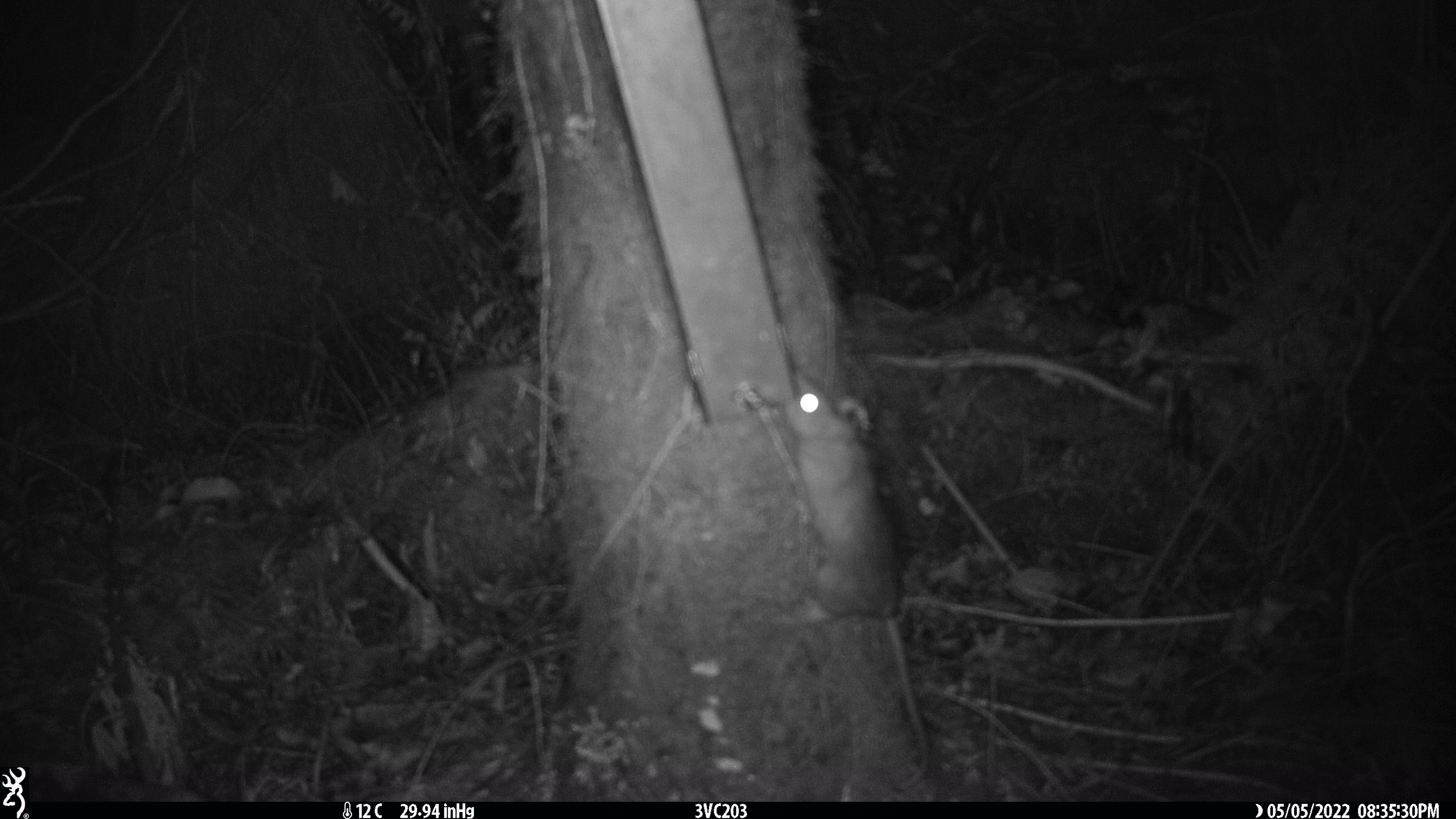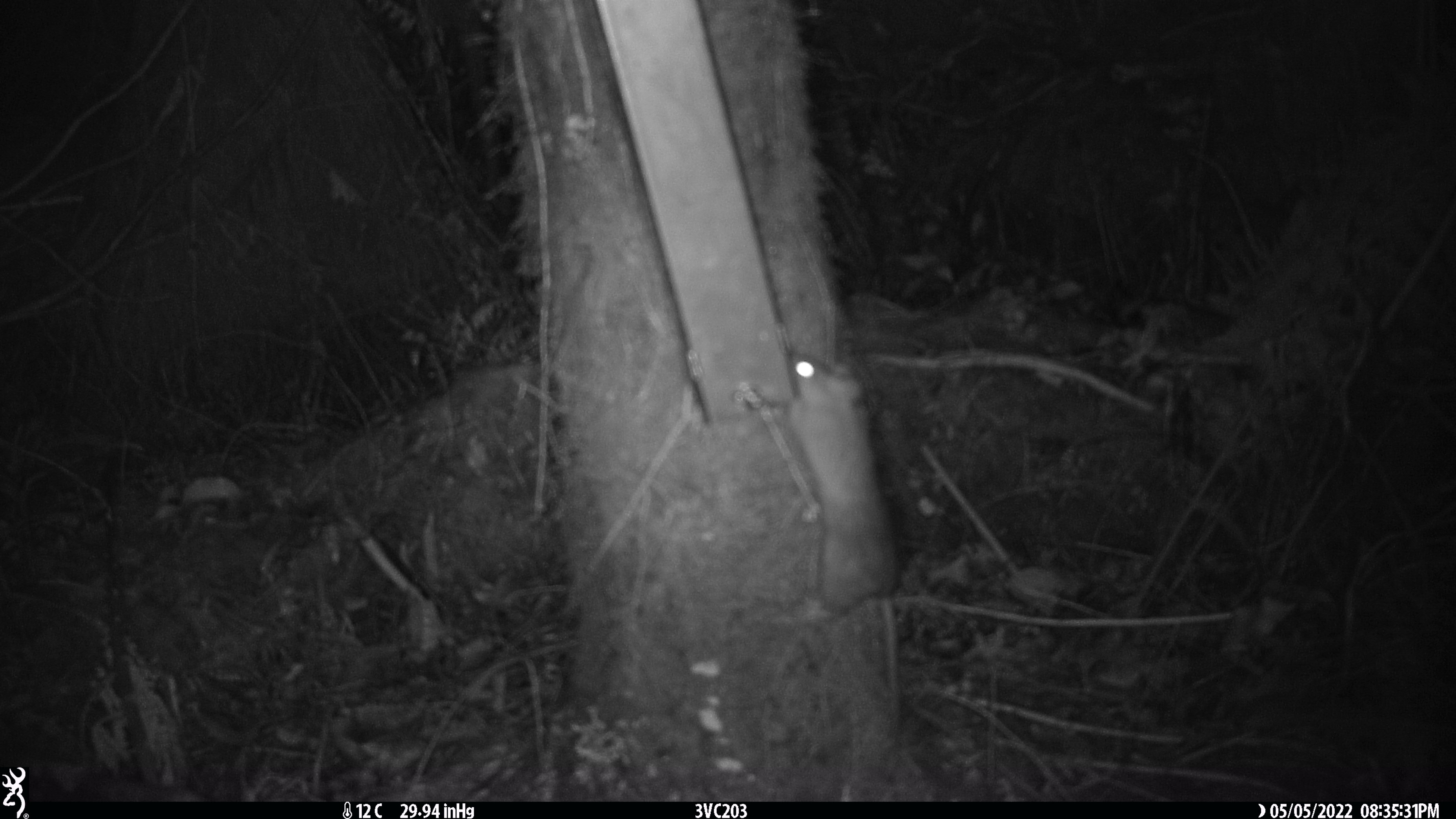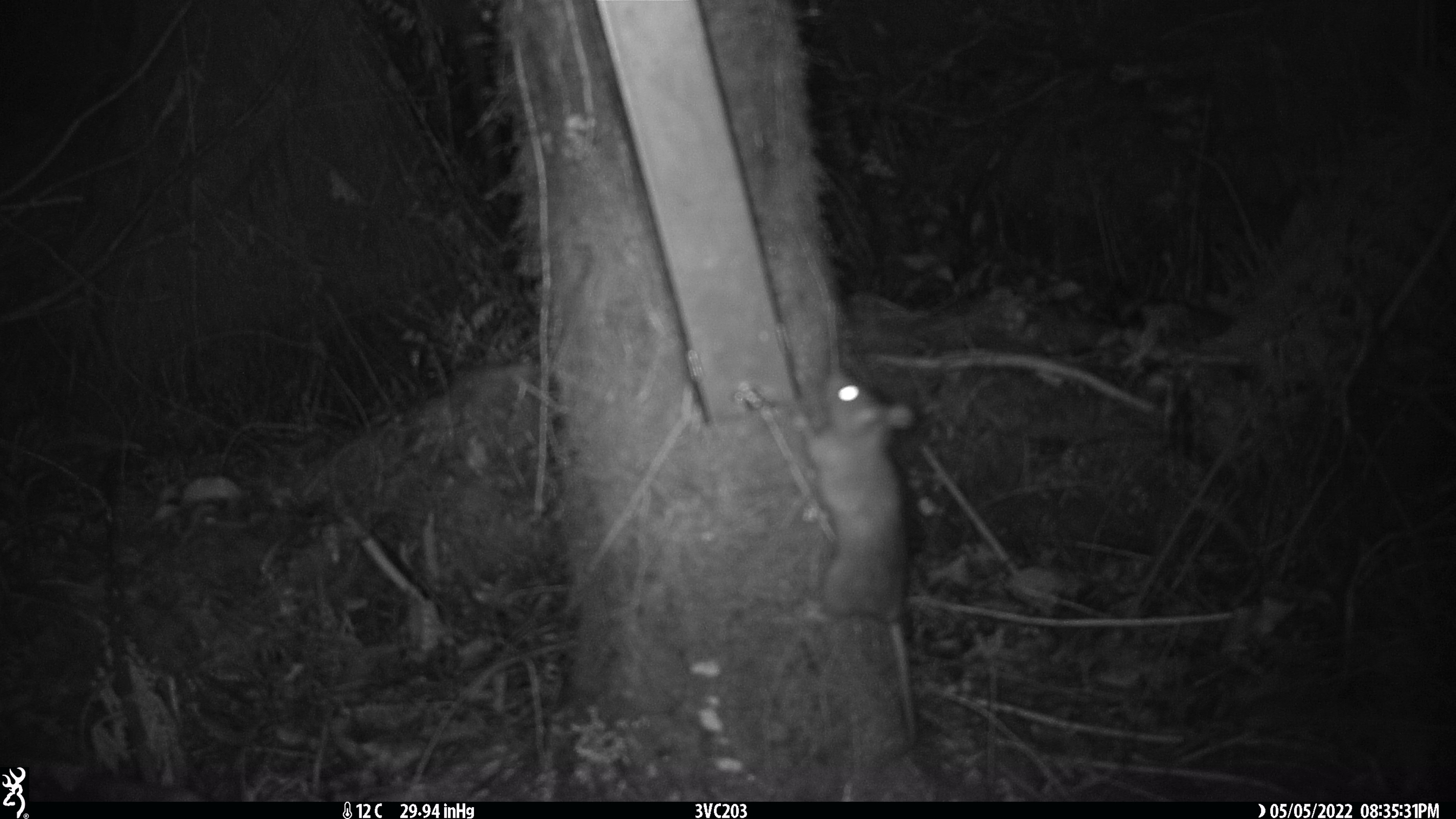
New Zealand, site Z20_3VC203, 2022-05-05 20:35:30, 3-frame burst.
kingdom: Animalia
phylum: Chordata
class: Mammalia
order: Rodentia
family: Muridae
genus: Rattus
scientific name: Rattus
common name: rat